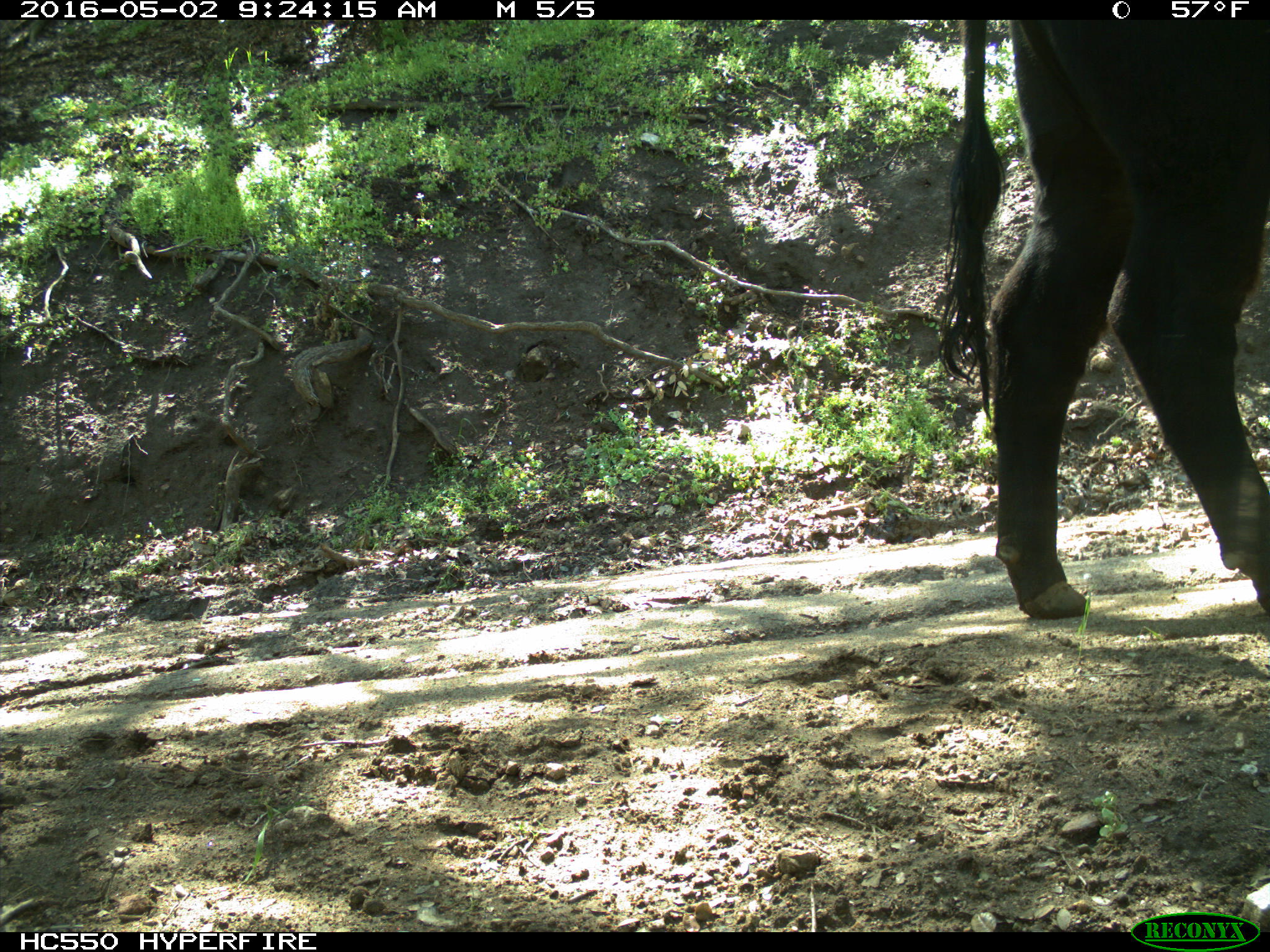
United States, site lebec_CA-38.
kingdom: Animalia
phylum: Chordata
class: Mammalia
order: Artiodactyla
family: Bovidae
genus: Bos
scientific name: Bos taurus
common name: domestic cow